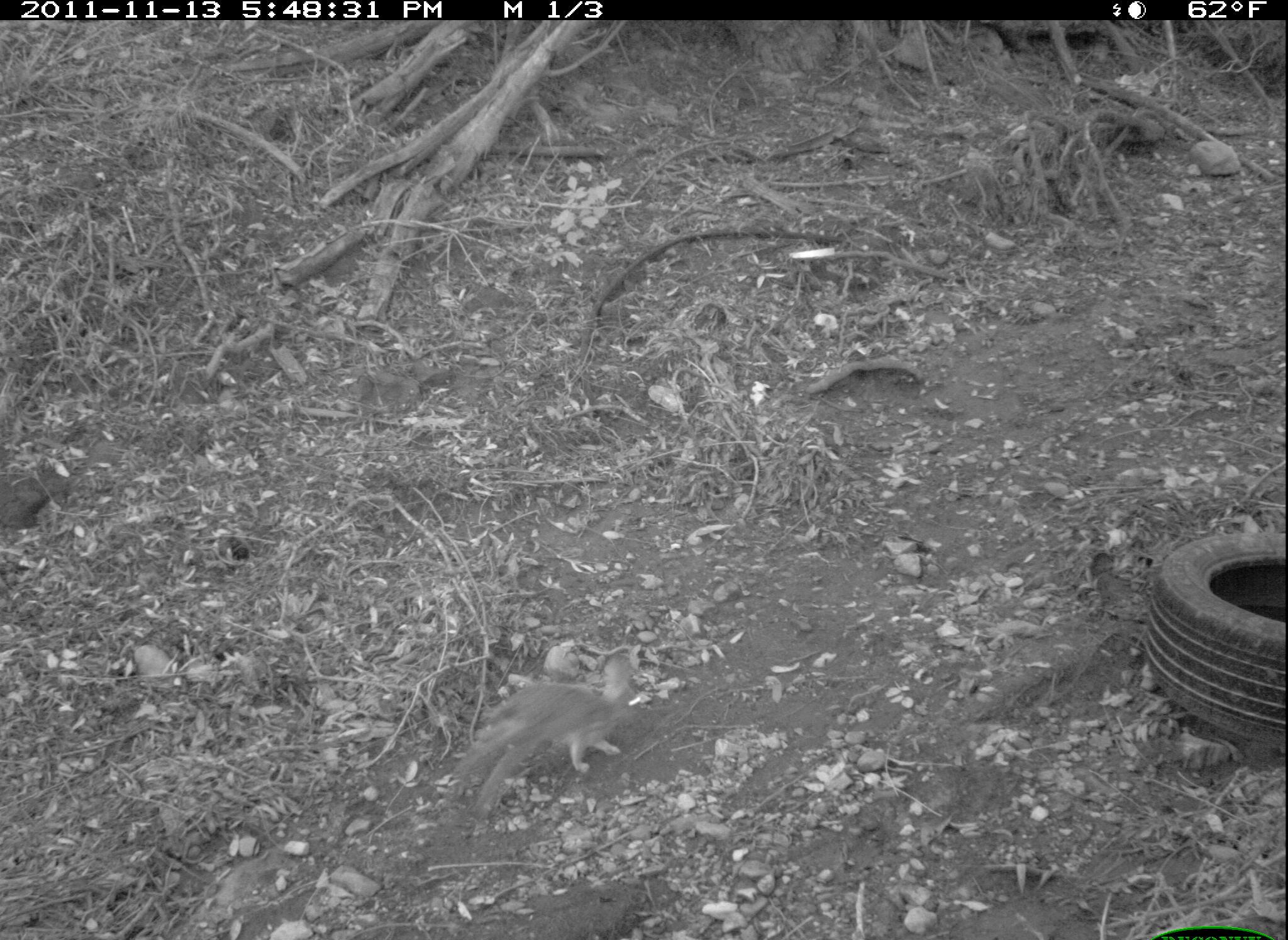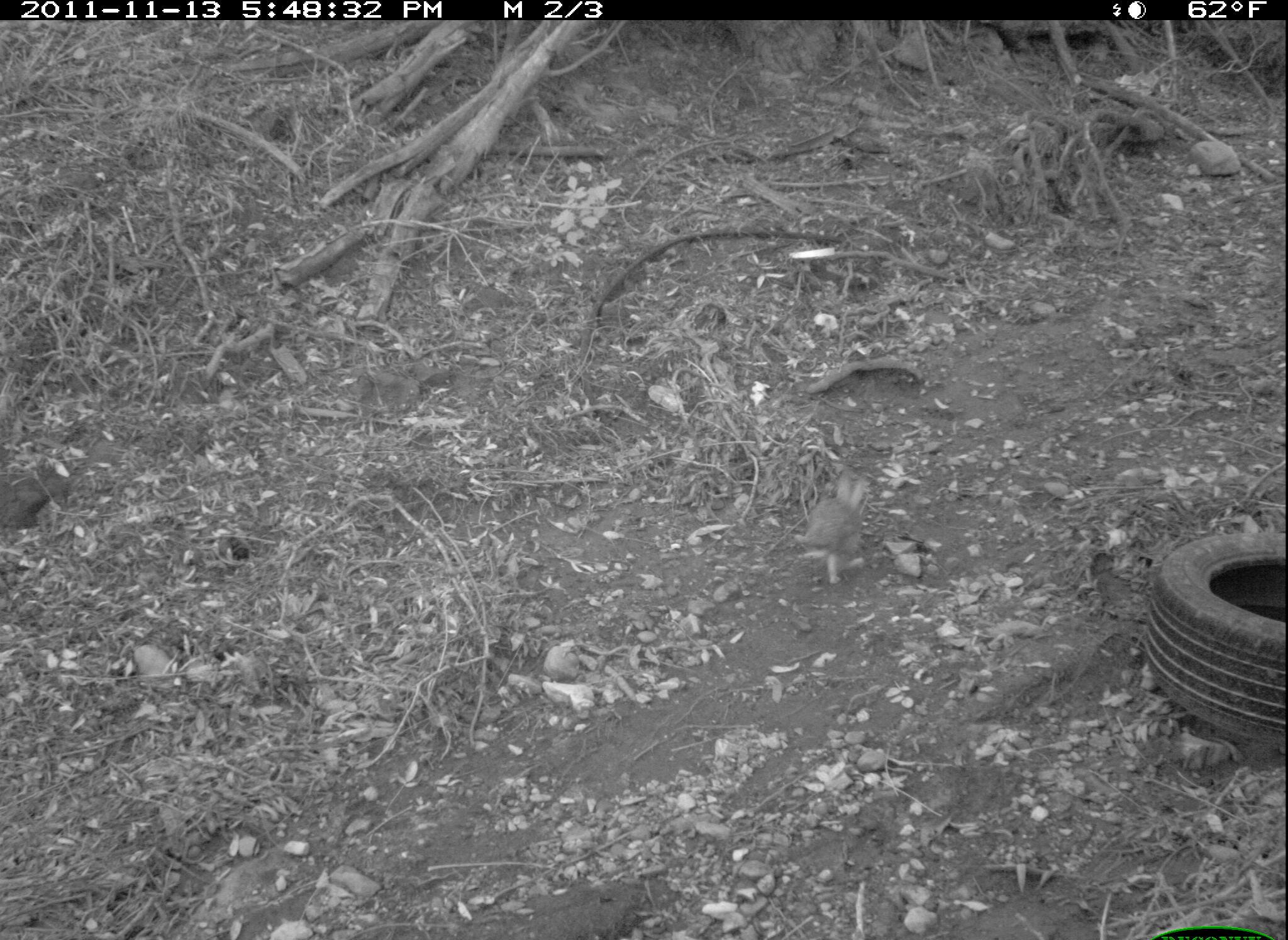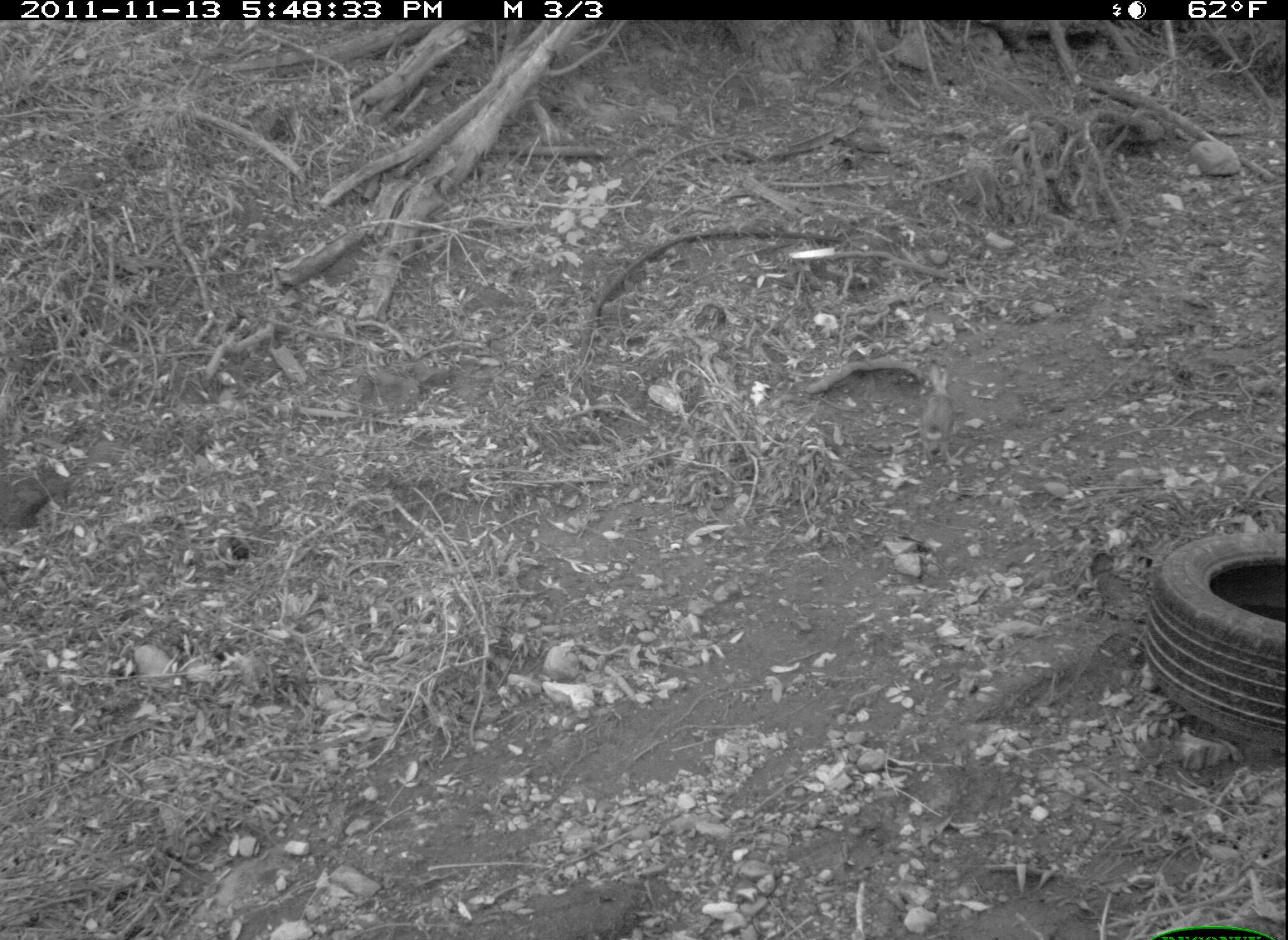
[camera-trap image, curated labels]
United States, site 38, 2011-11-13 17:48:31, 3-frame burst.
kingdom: Animalia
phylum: Chordata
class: Mammalia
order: Lagomorpha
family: Leporidae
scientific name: Leporidae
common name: rabbits and hares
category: rabbit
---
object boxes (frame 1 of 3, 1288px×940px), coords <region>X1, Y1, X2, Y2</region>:
rabbit: <region>425, 644, 646, 826</region>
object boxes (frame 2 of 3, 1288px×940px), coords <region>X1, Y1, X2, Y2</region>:
rabbit: <region>794, 475, 879, 591</region>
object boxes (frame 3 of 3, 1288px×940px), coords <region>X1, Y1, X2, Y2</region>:
rabbit: <region>905, 356, 963, 472</region>